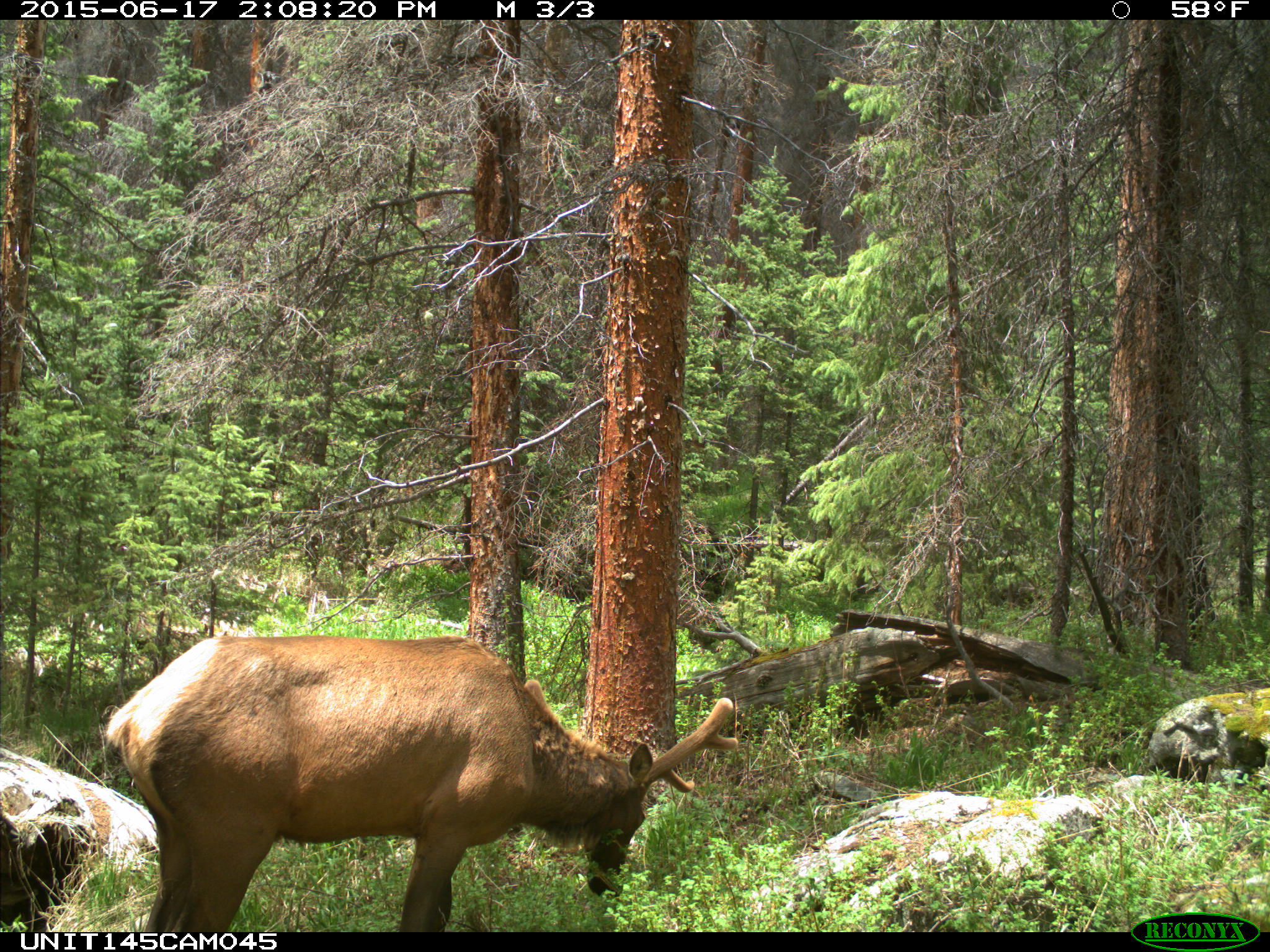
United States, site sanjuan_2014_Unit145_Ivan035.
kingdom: Animalia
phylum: Chordata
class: Mammalia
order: Artiodactyla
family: Cervidae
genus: Cervus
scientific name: Cervus elaphus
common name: red deer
Cervus elaphus (red deer).